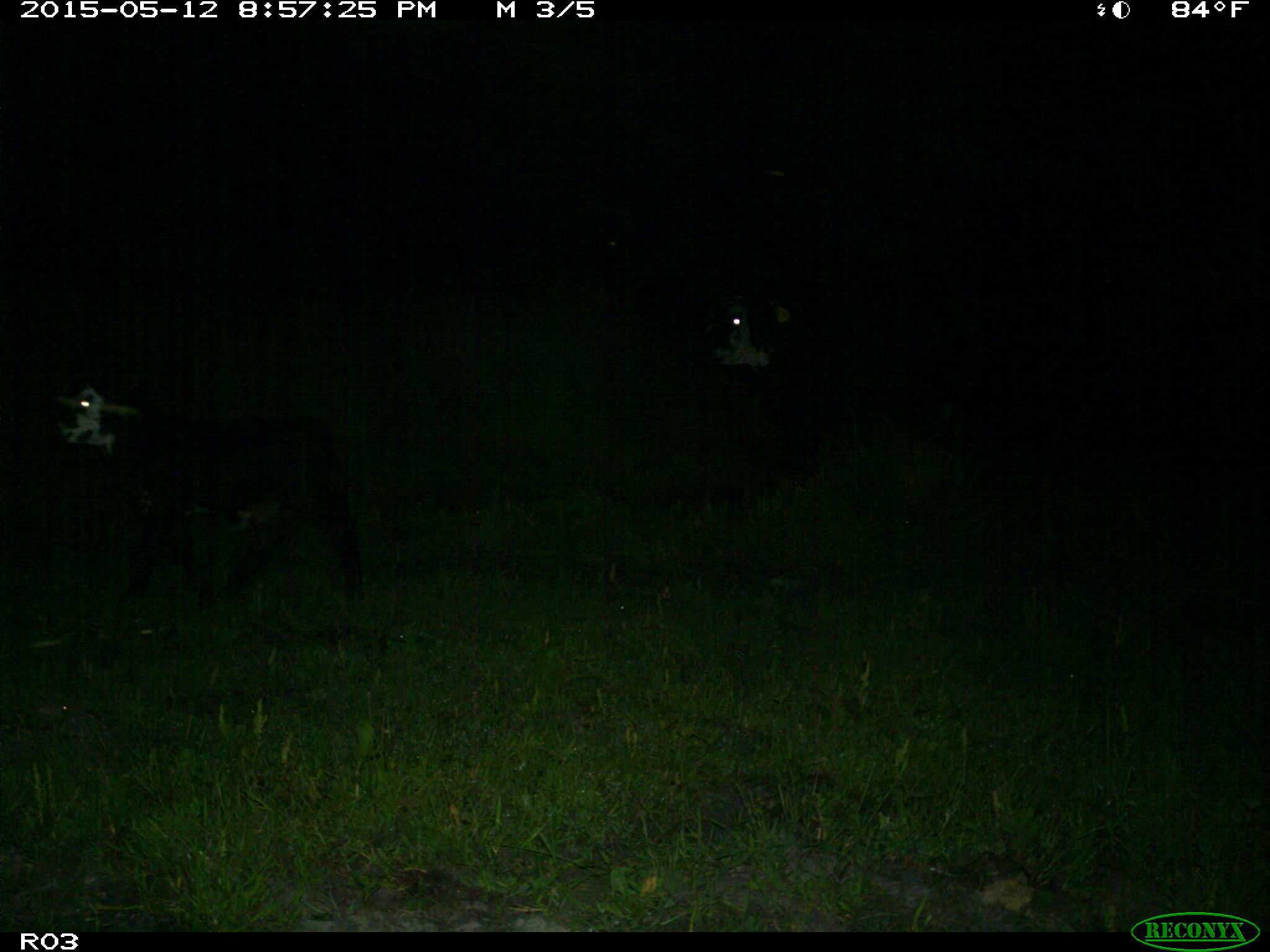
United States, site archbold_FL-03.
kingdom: Animalia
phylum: Chordata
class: Mammalia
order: Artiodactyla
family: Bovidae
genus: Bos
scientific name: Bos taurus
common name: domestic cow